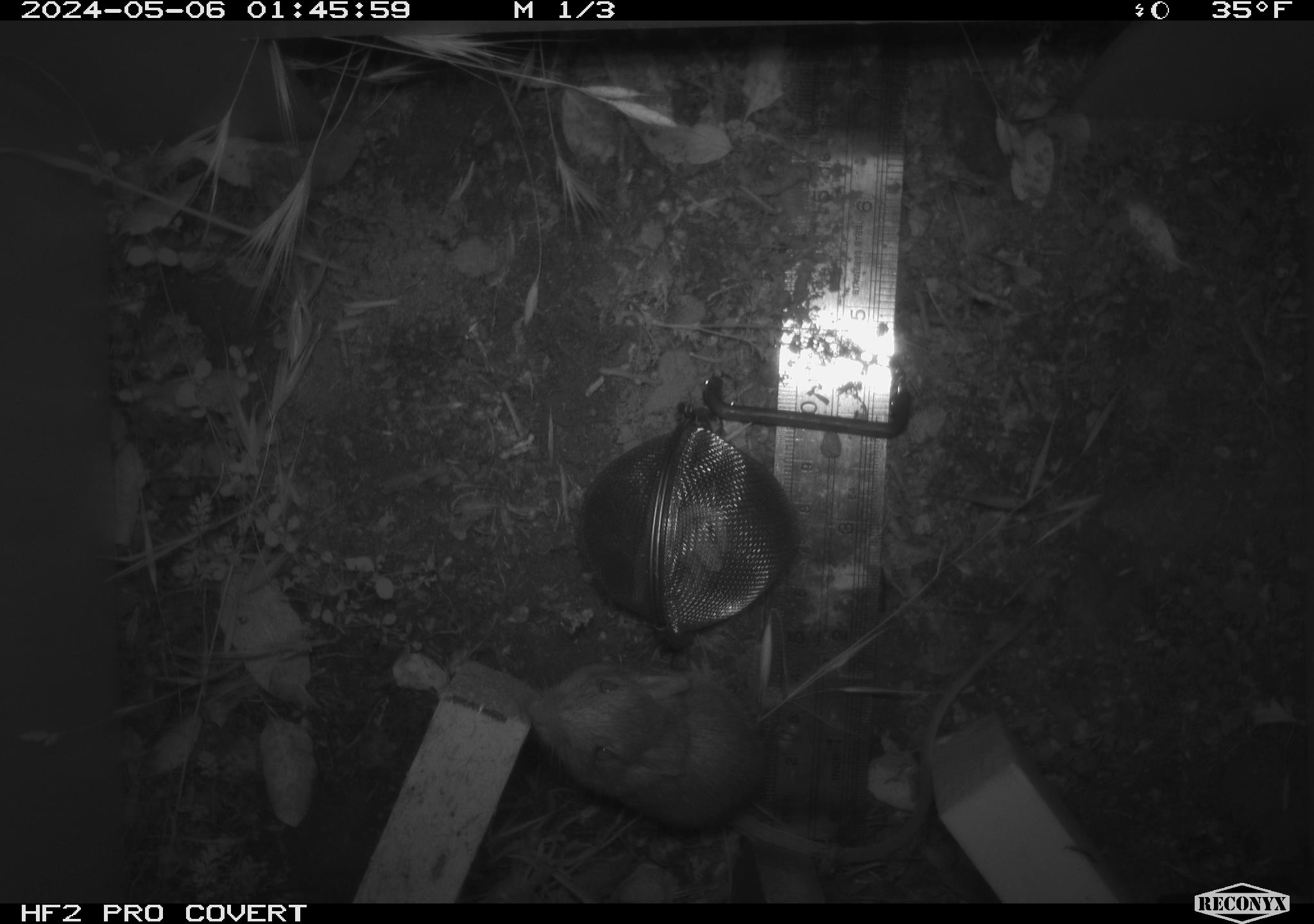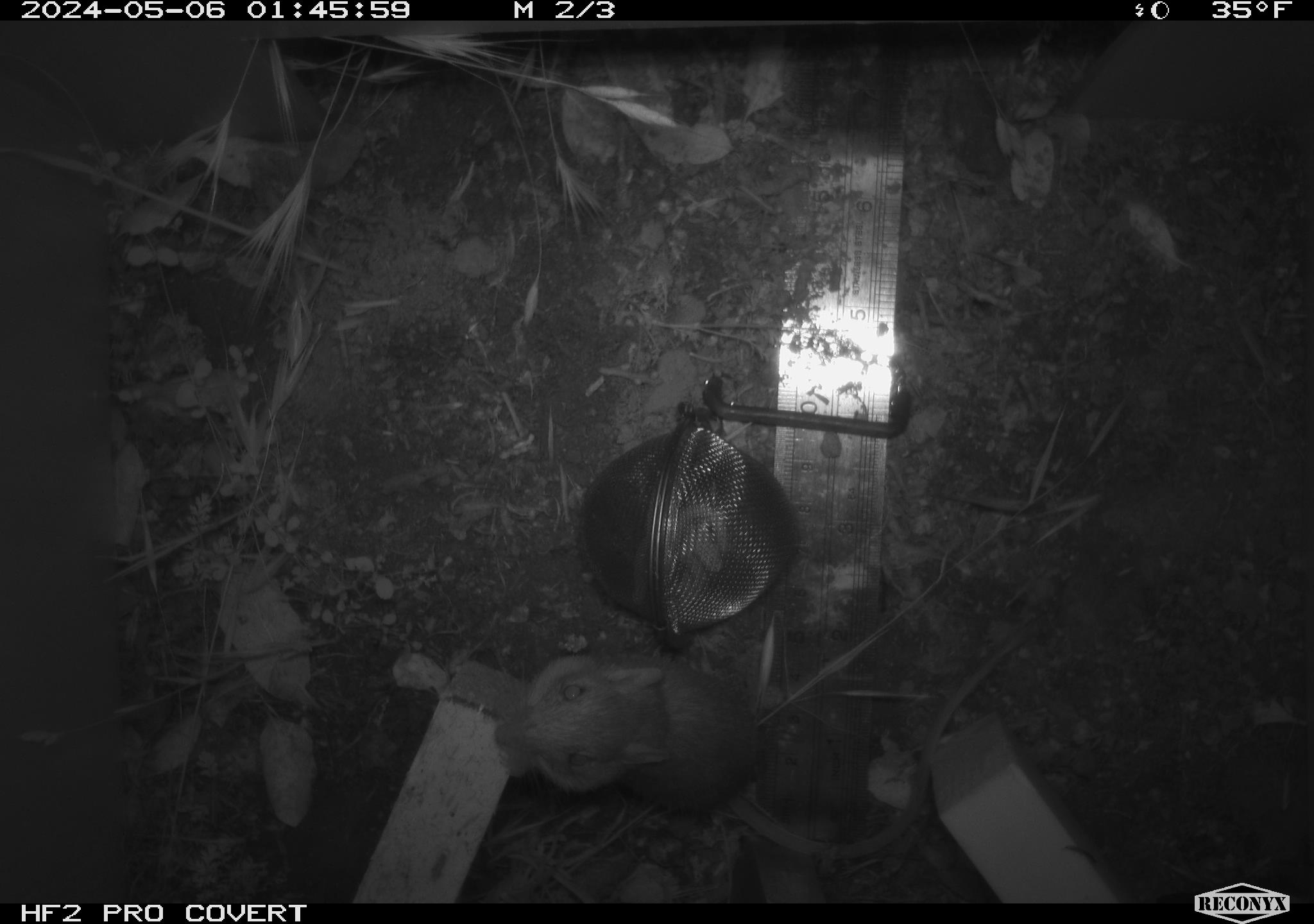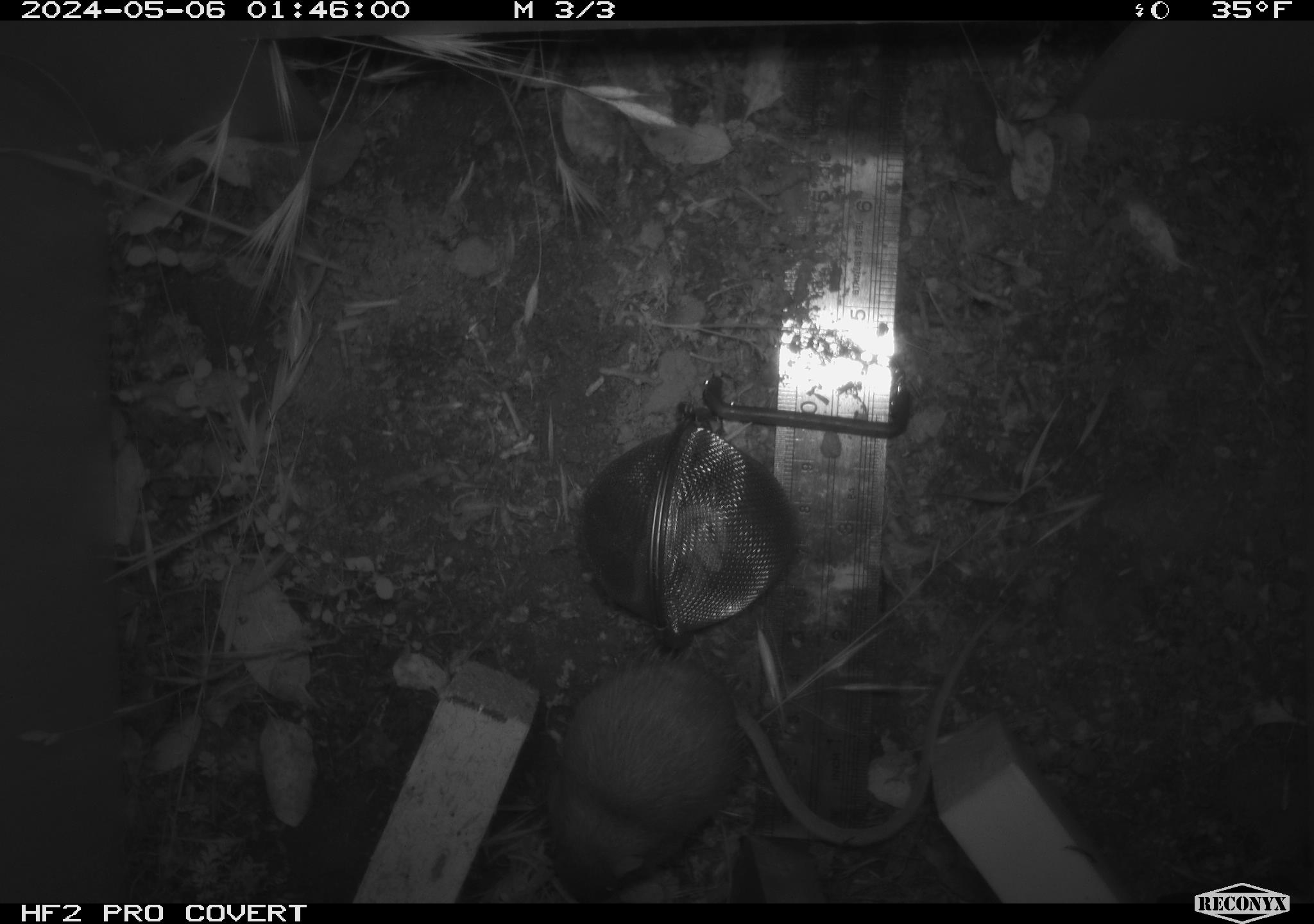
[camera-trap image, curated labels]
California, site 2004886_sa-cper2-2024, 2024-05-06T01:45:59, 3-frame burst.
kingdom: Animalia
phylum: Chordata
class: Mammalia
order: Rodentia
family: Heteromyidae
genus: Dipodomys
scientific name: Dipodomys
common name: kangaroo rats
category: dipodomys species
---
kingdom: Animalia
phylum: Chordata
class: Mammalia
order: Rodentia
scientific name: Rodentia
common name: rodent